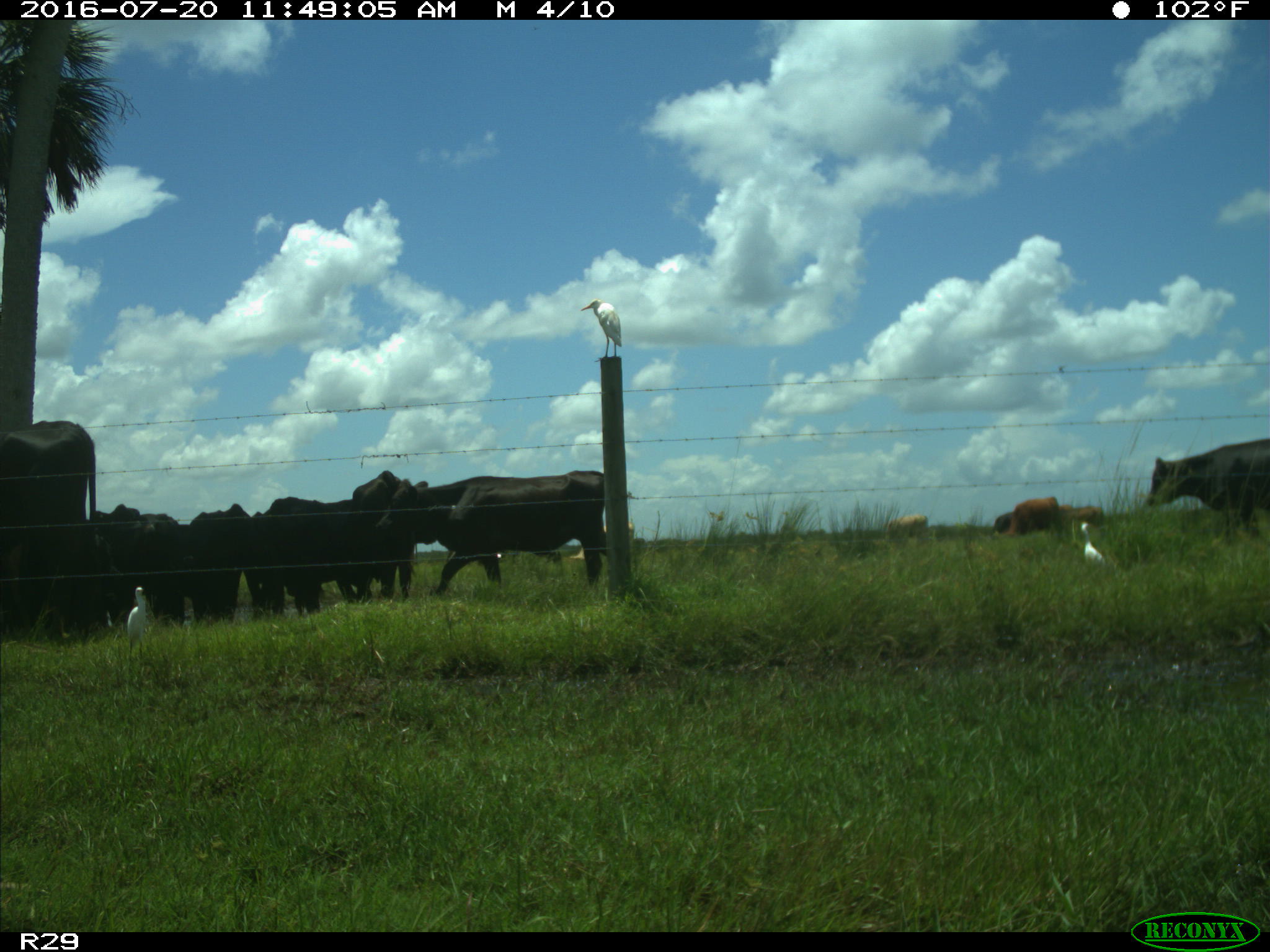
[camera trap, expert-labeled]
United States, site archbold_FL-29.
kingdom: Animalia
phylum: Chordata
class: Mammalia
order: Artiodactyla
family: Bovidae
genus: Bos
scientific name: Bos taurus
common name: domestic cow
Bos taurus (domestic cow).